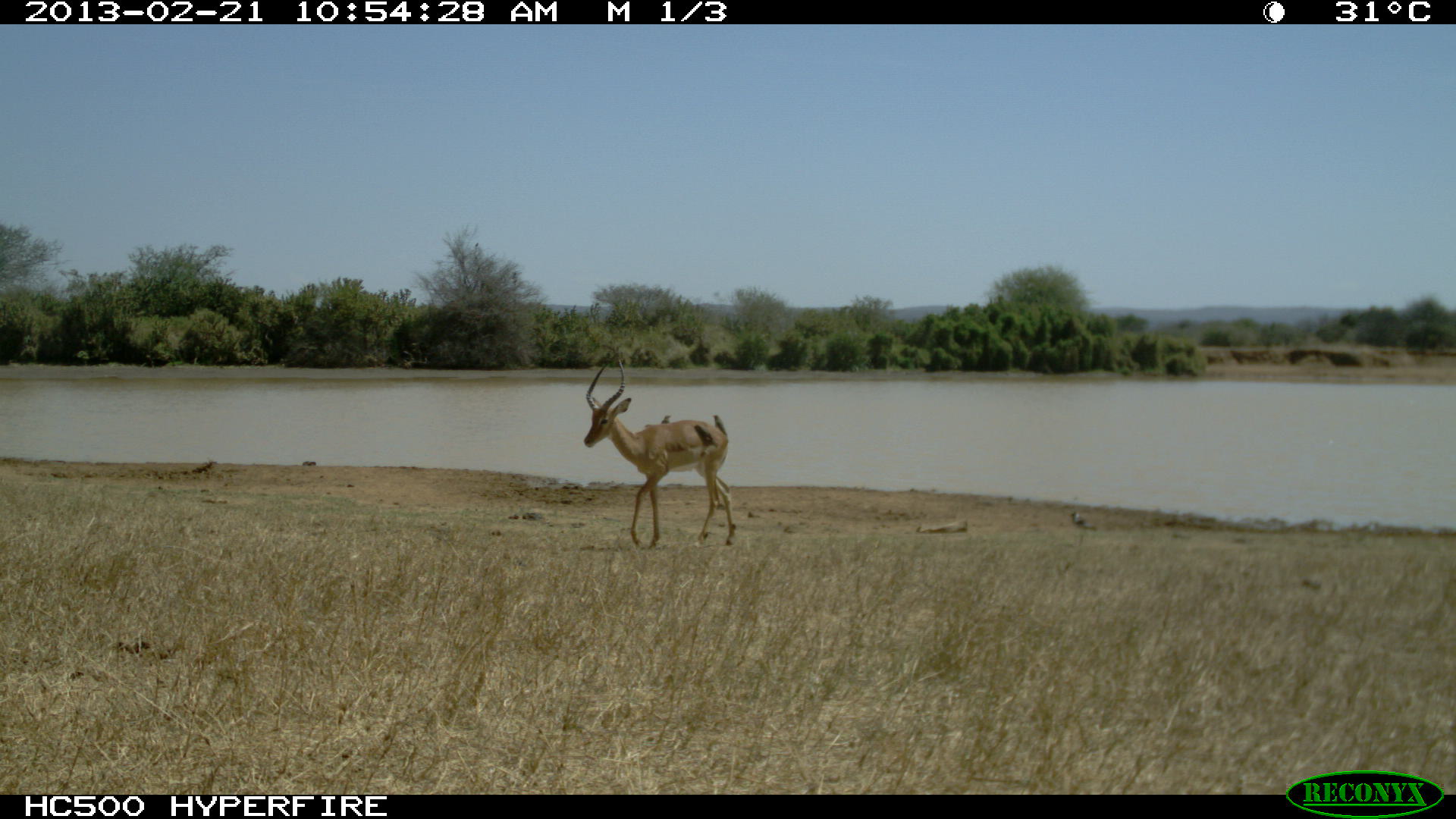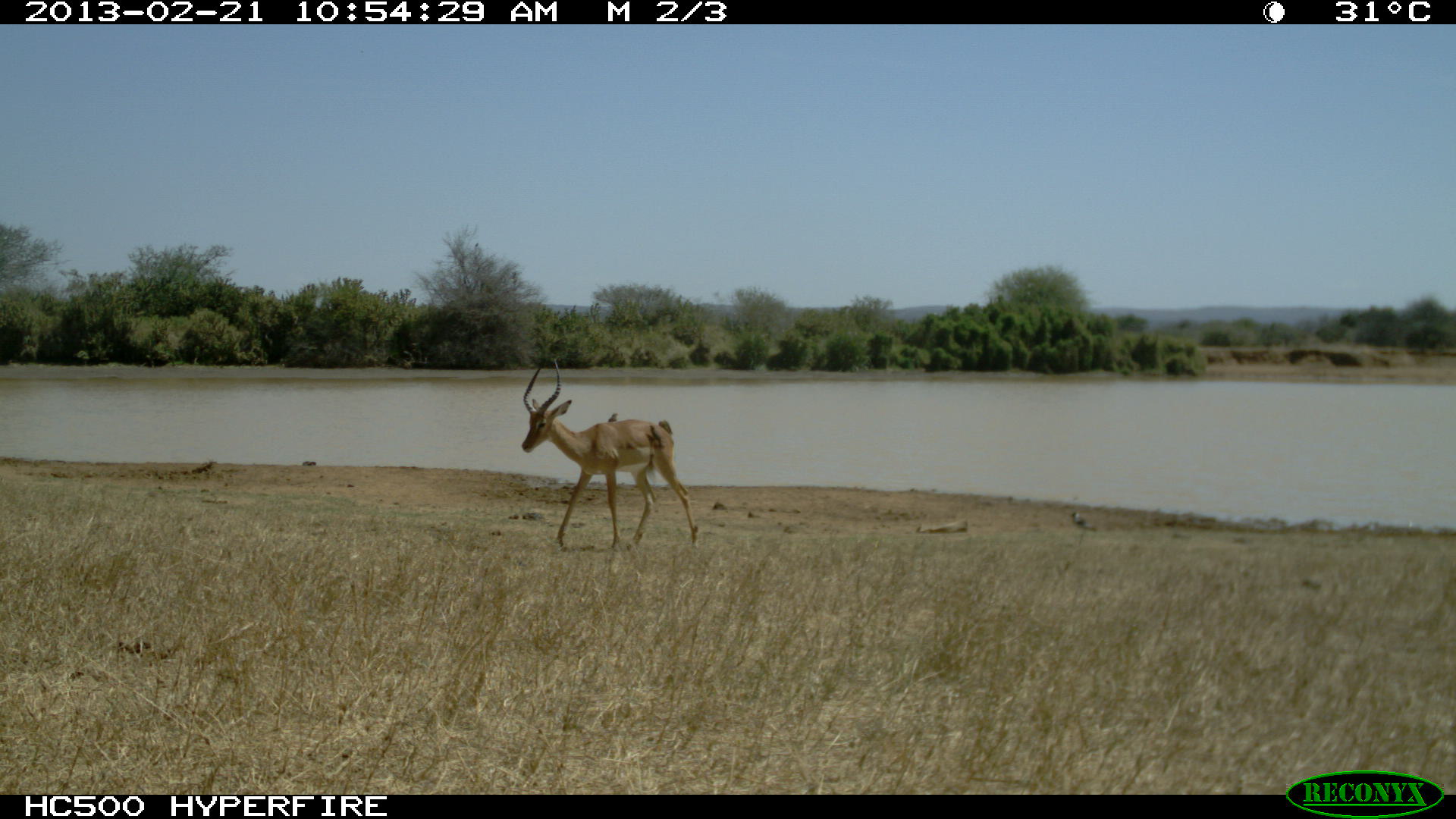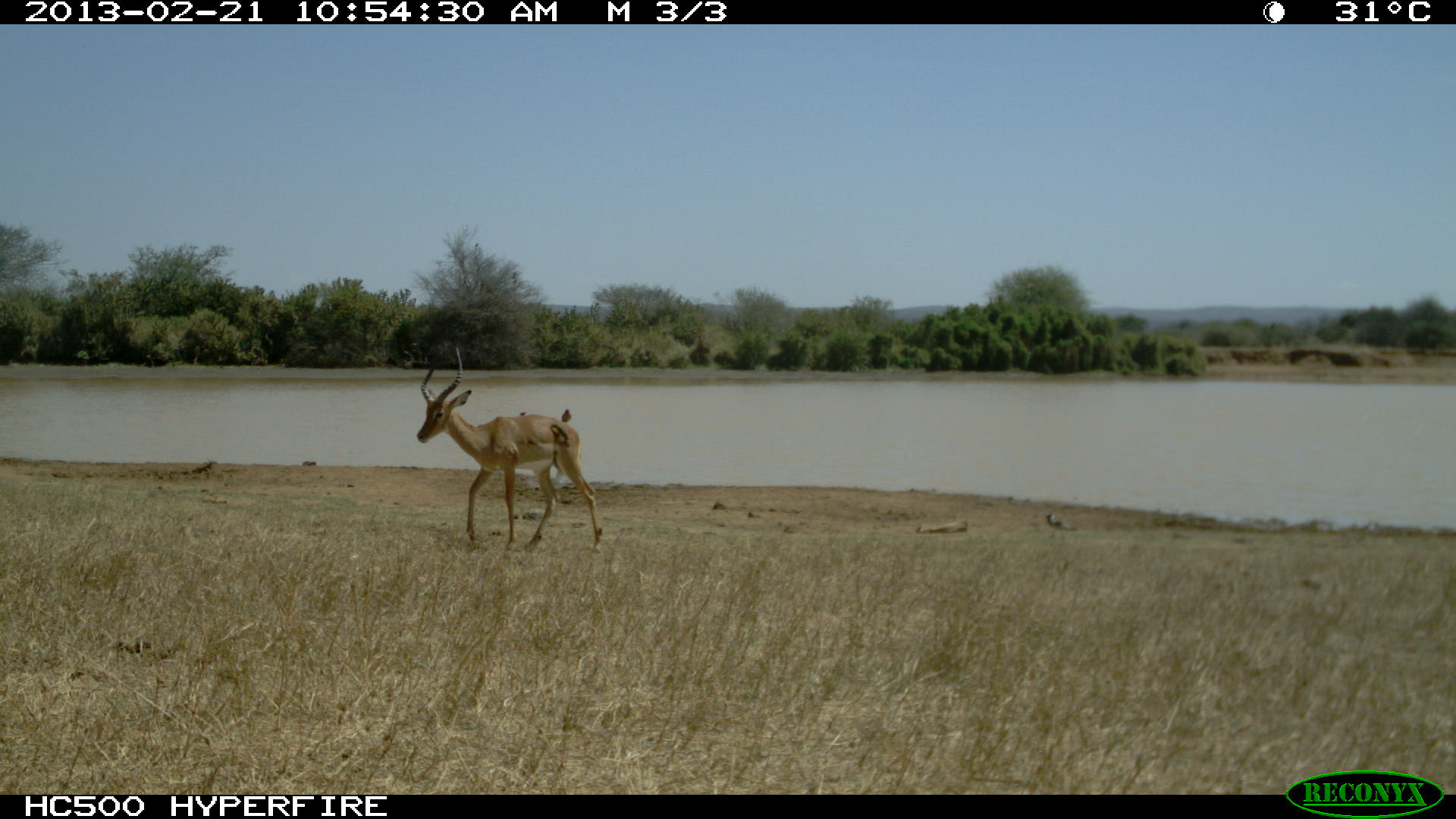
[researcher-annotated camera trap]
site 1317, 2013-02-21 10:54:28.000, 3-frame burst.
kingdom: Animalia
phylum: Chordata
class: Mammalia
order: Artiodactyla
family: Bovidae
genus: Aepyceros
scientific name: Aepyceros melampus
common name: impala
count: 1